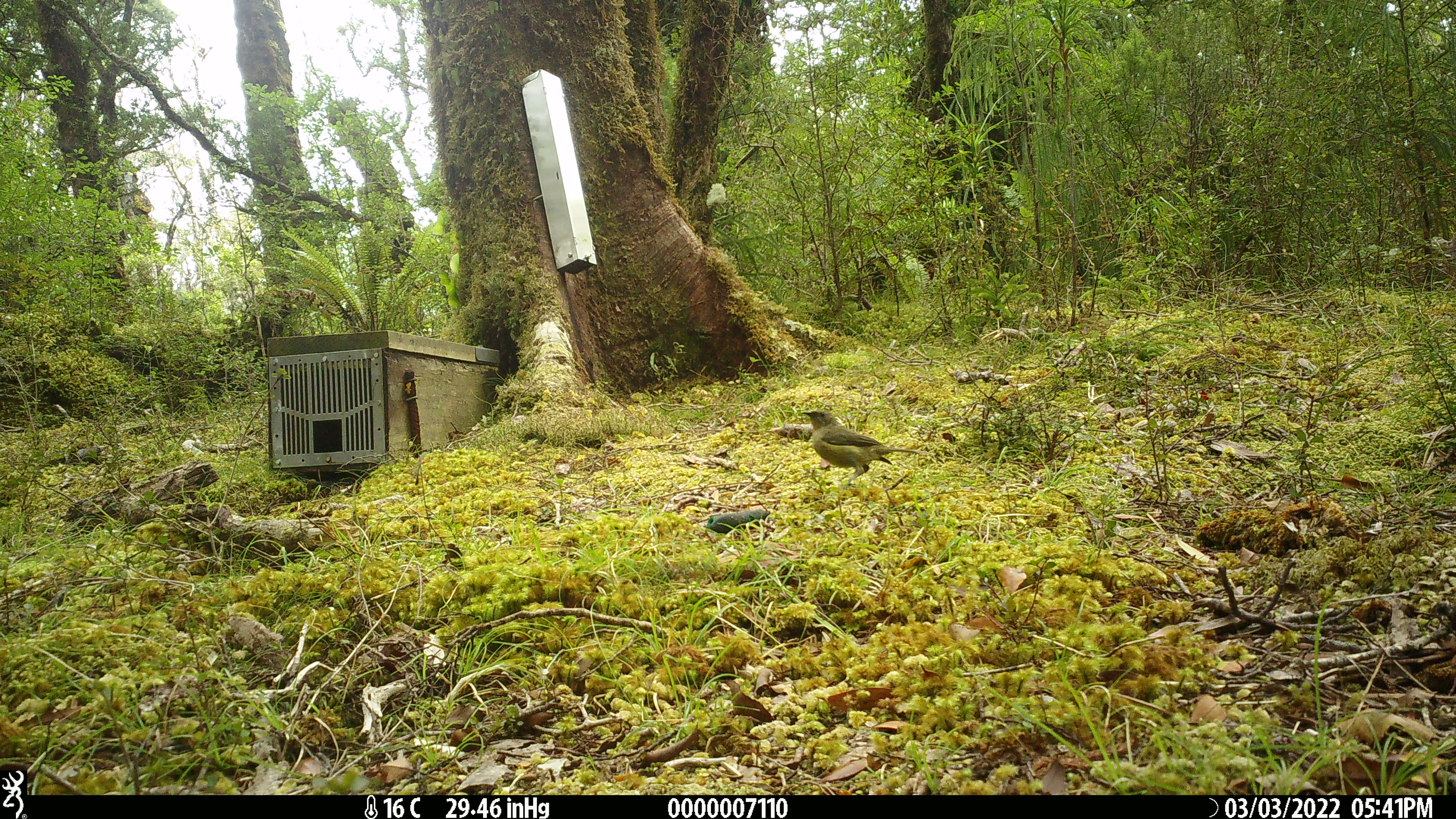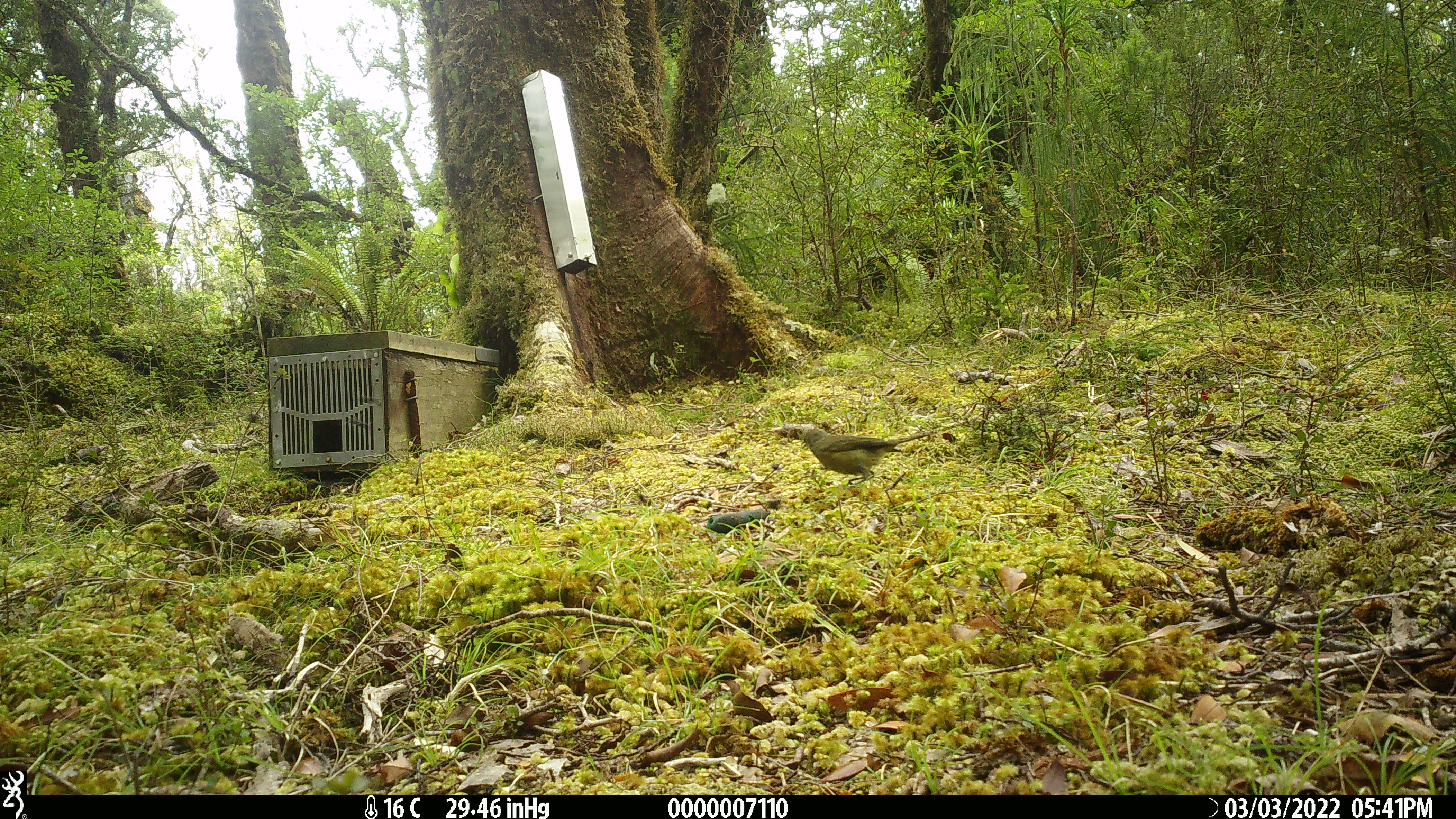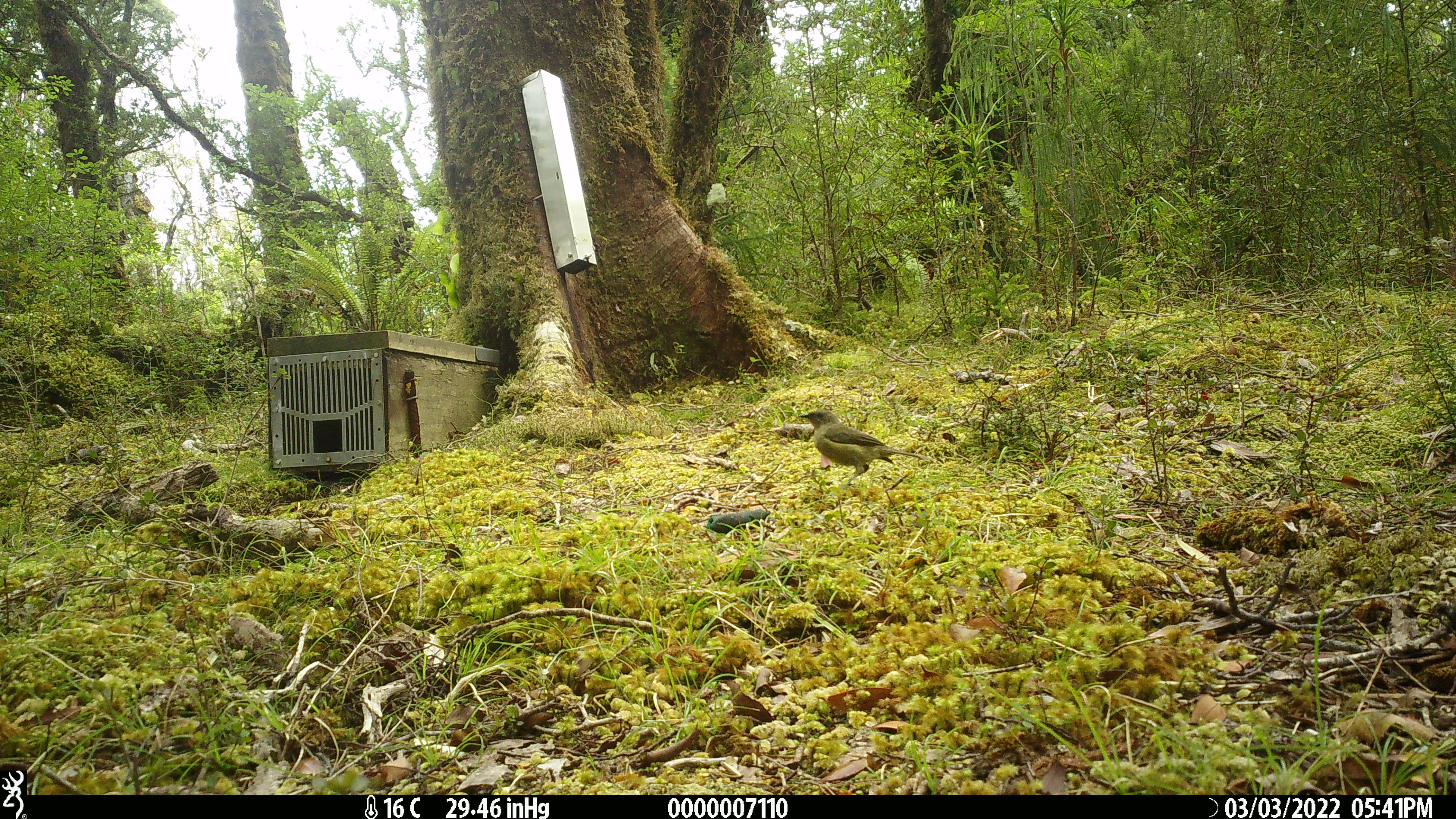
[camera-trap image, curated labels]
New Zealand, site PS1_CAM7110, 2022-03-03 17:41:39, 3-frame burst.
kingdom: Animalia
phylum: Chordata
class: Aves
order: Passeriformes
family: Meliphagidae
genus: Anthornis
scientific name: Anthornis melanura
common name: new zealand bellbird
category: bellbird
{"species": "bellbird (new zealand bellbird) (Anthornis melanura)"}